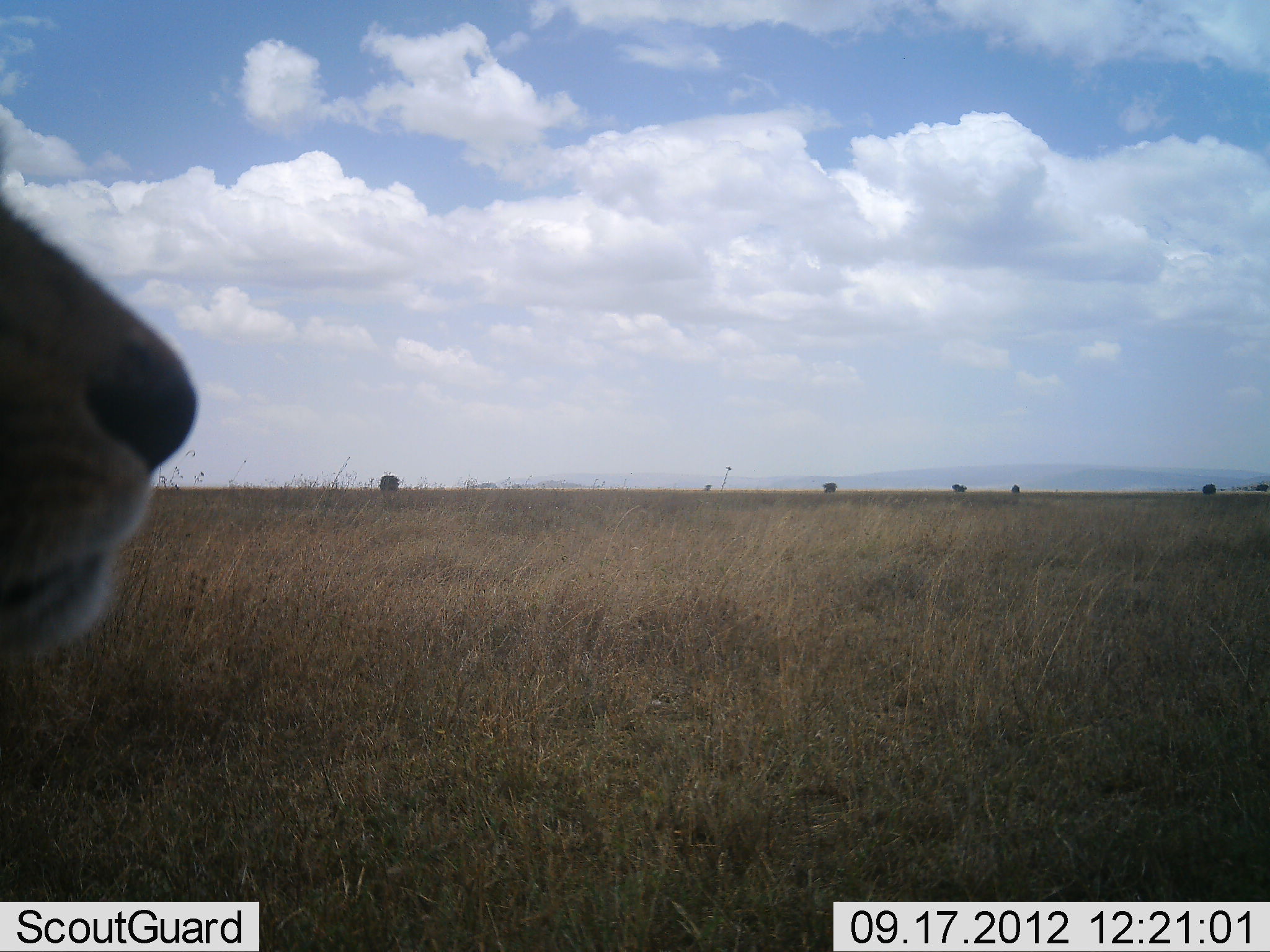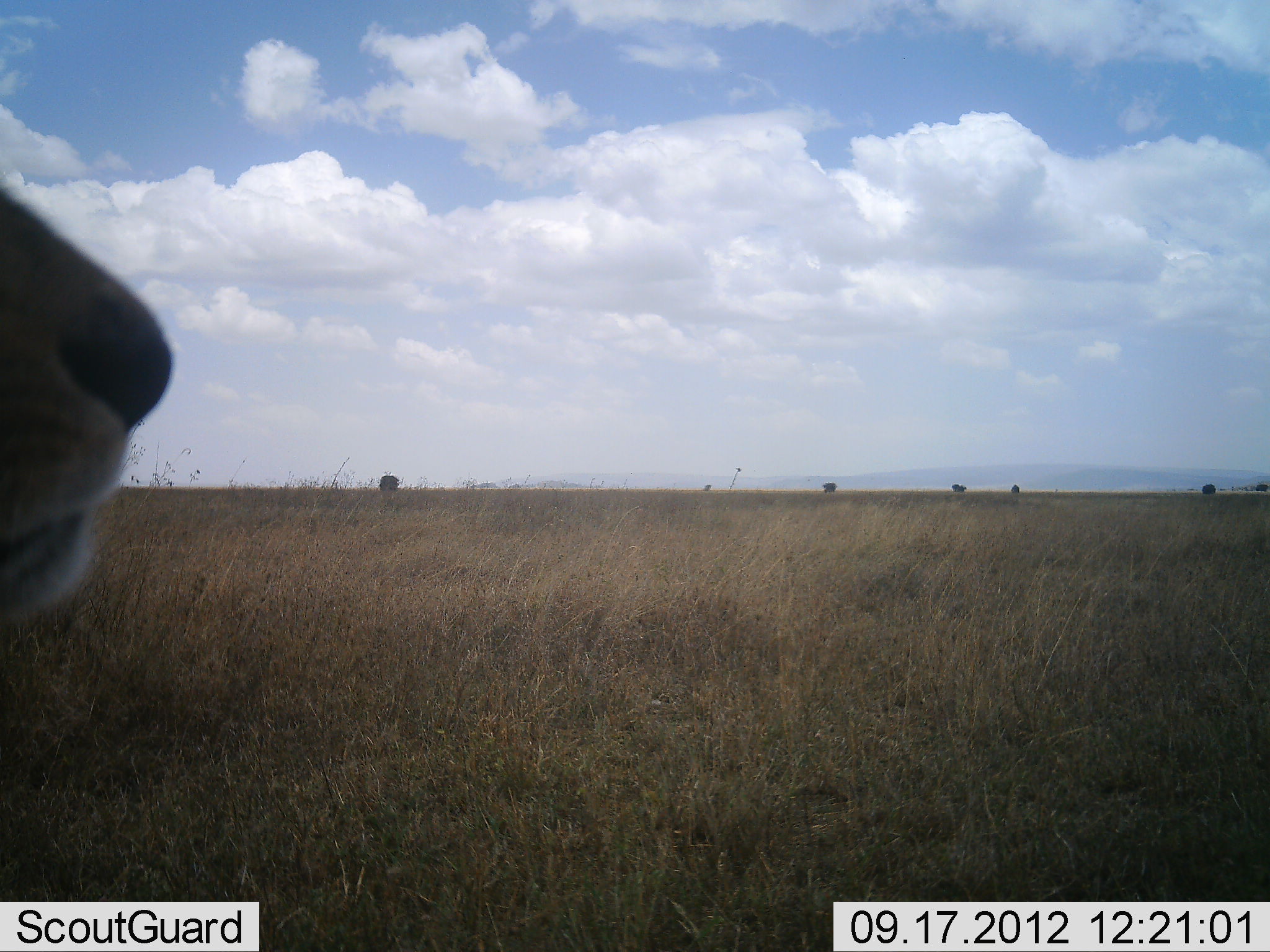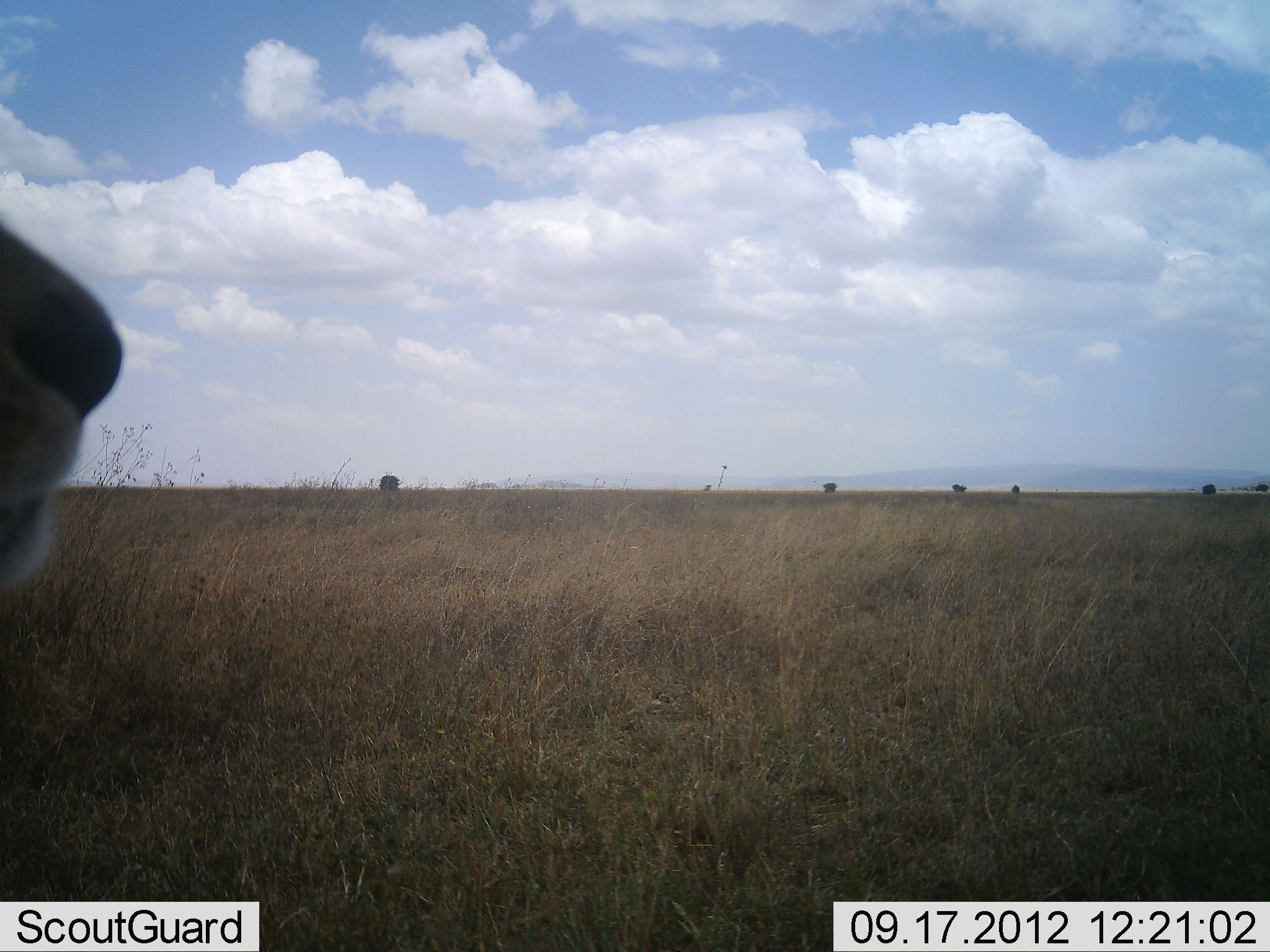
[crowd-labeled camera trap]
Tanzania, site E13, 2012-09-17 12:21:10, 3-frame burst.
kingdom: Animalia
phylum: Chordata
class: Mammalia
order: Carnivora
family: Felidae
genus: Panthera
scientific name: Panthera leo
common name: lion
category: lionfemale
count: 1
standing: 45%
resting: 27%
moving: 27%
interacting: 0%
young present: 0%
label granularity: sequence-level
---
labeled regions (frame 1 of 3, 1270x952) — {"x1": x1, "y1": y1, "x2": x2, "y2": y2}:
animal: {"x1": 0, "y1": 195, "x2": 200, "y2": 659}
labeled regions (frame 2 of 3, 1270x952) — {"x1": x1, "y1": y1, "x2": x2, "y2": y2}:
animal: {"x1": 0, "y1": 184, "x2": 172, "y2": 623}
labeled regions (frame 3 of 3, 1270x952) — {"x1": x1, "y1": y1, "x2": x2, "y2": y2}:
animal: {"x1": 0, "y1": 218, "x2": 123, "y2": 594}